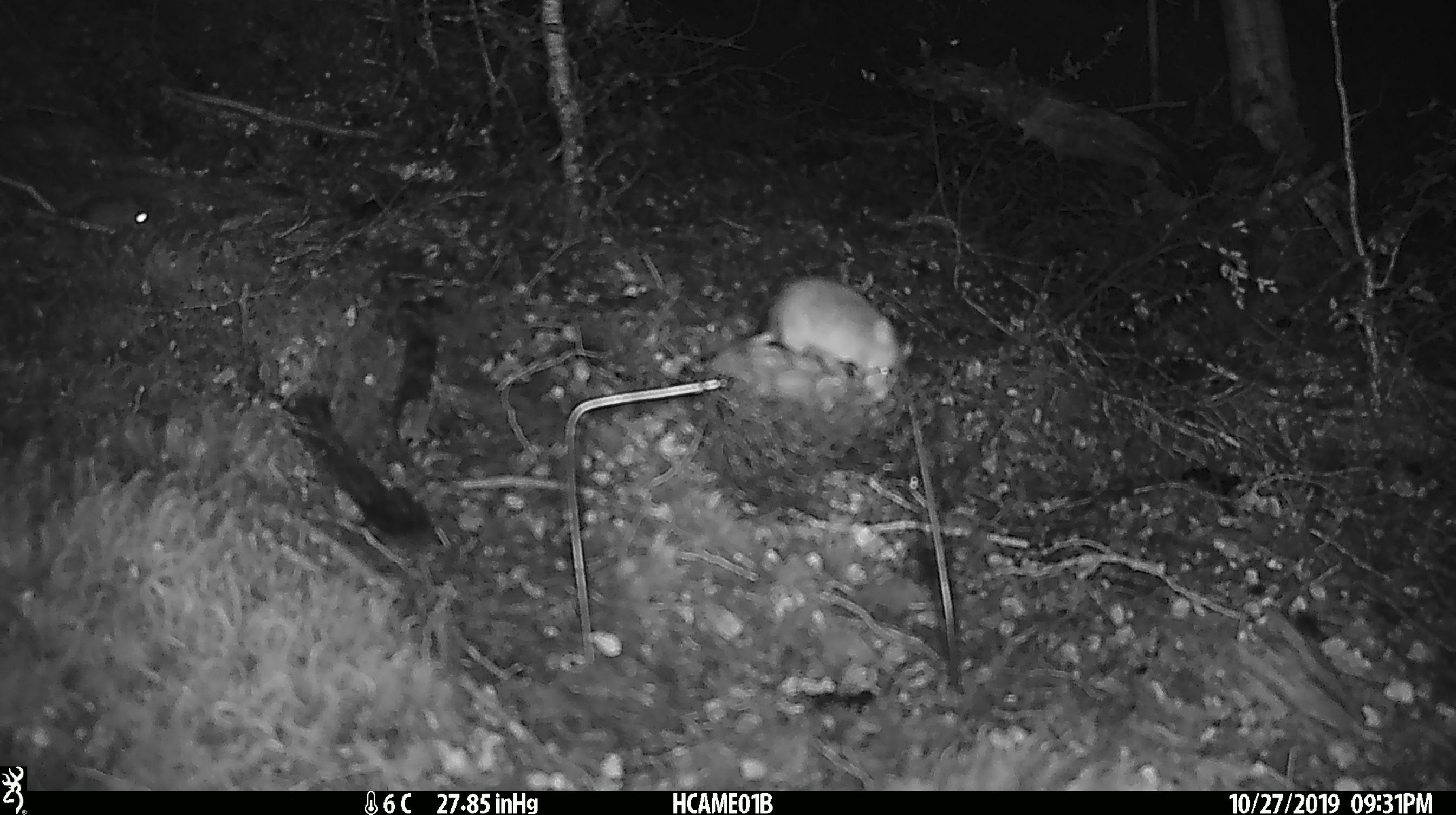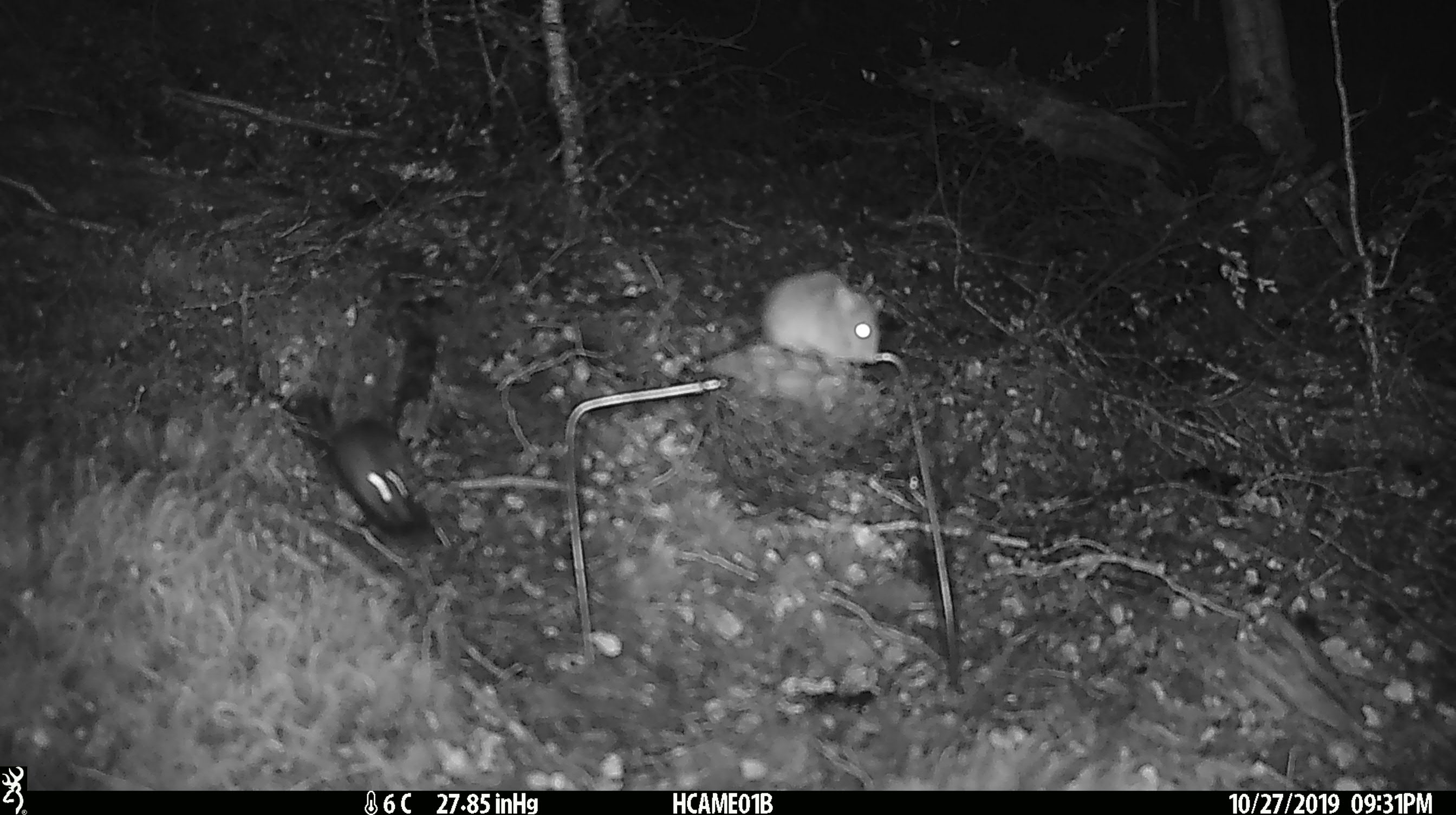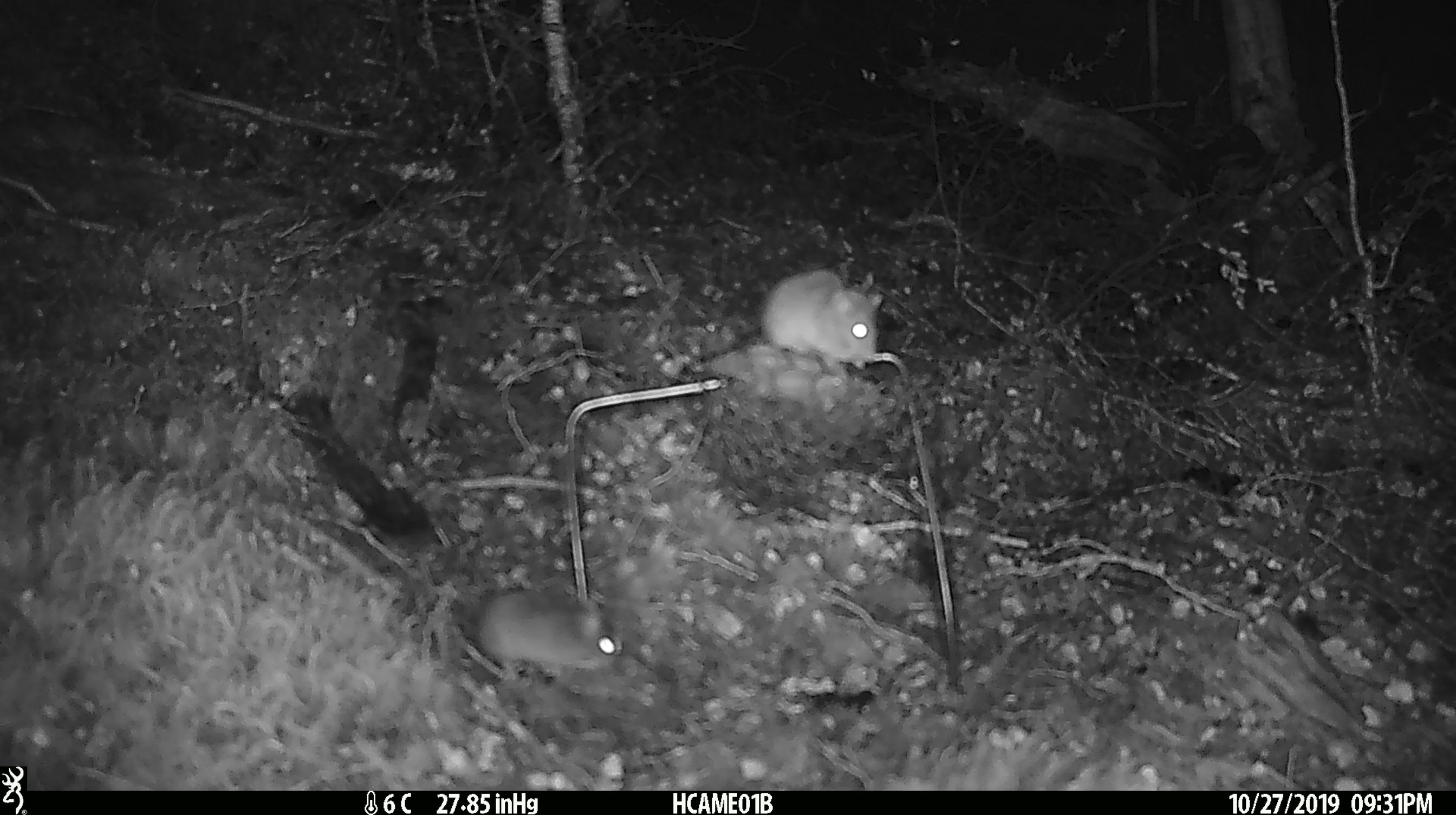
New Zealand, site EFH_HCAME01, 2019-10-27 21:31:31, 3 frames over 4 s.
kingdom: Animalia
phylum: Chordata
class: Mammalia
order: Rodentia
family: Muridae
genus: Mus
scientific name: Mus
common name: mouse